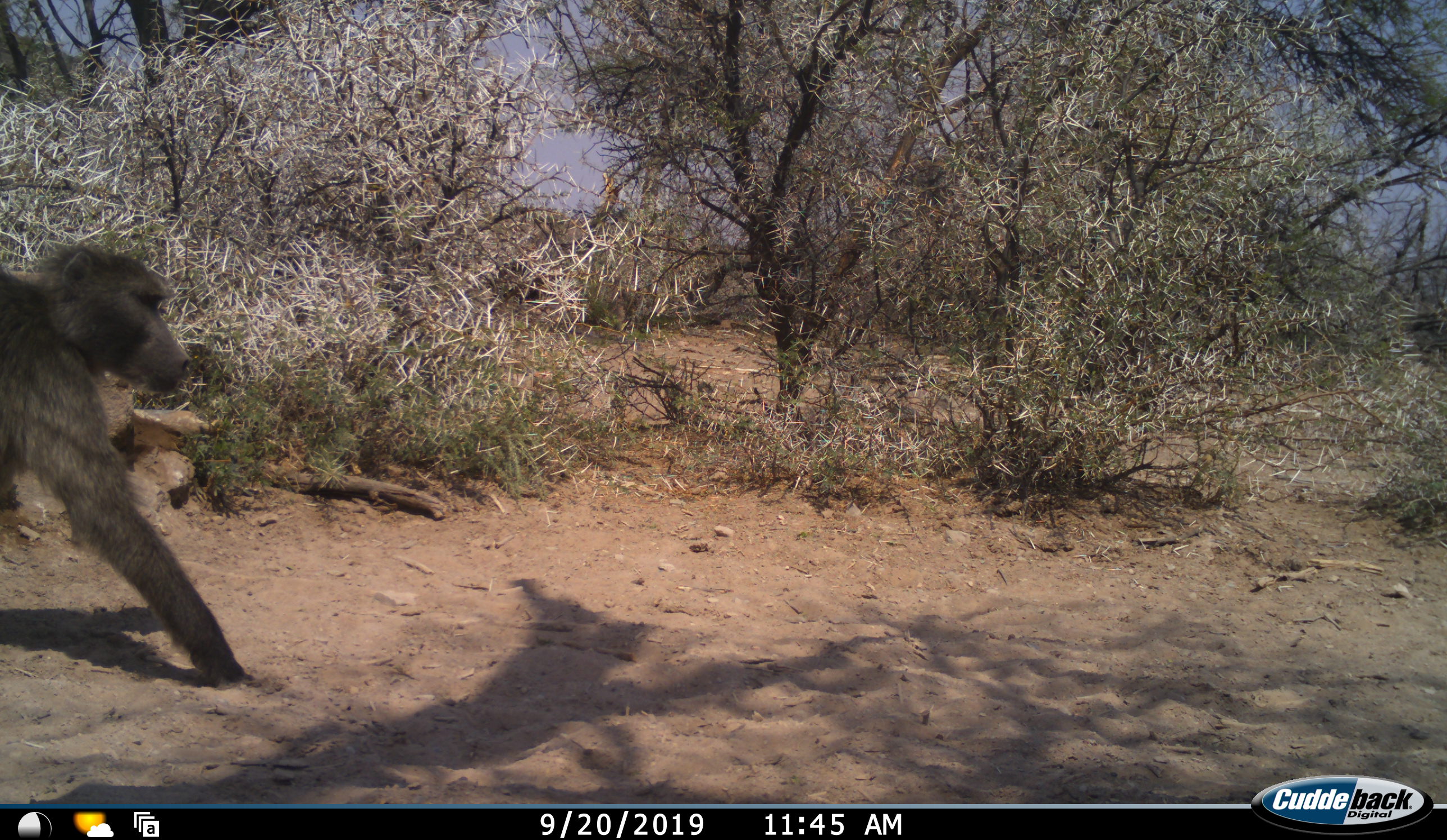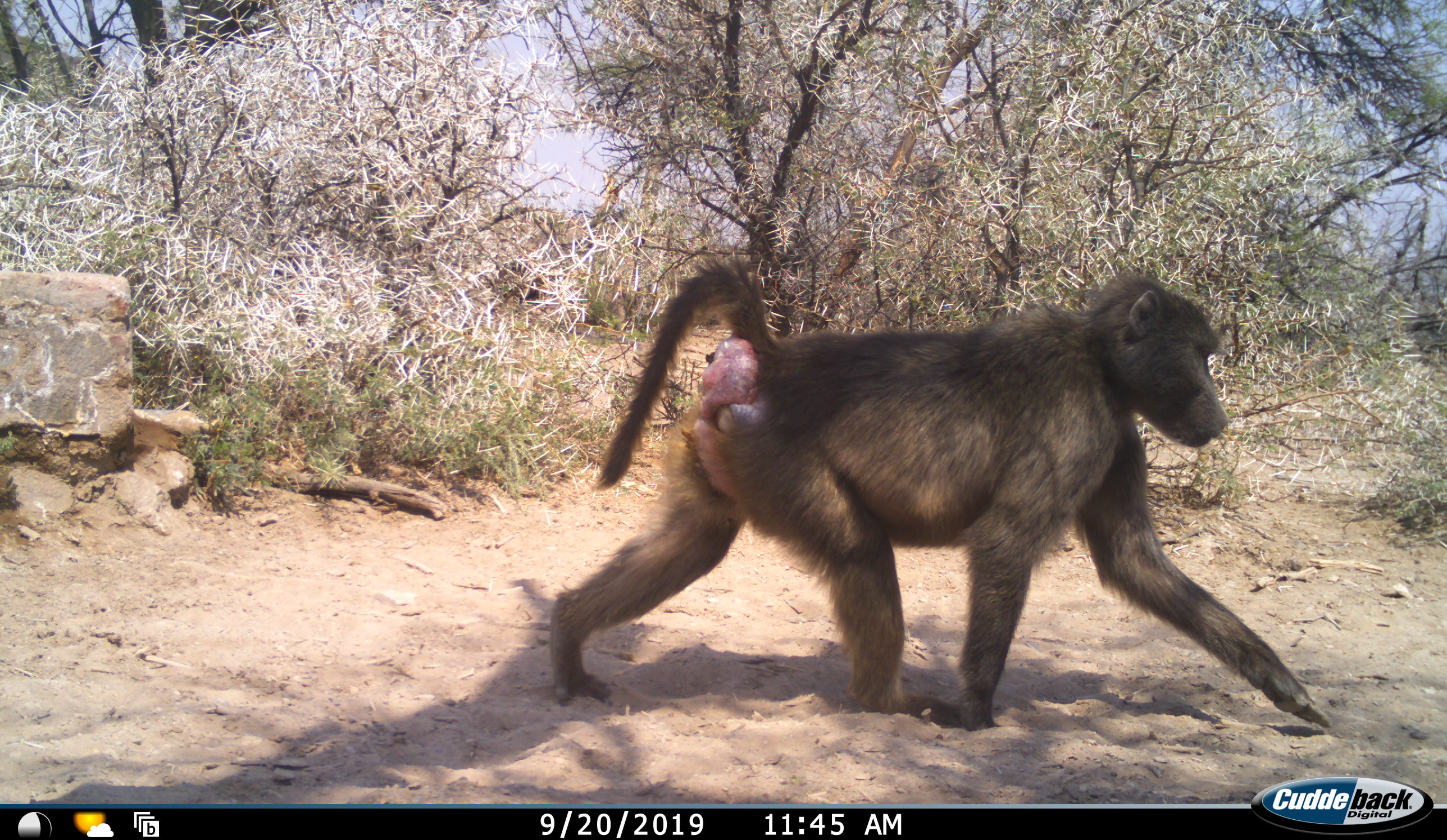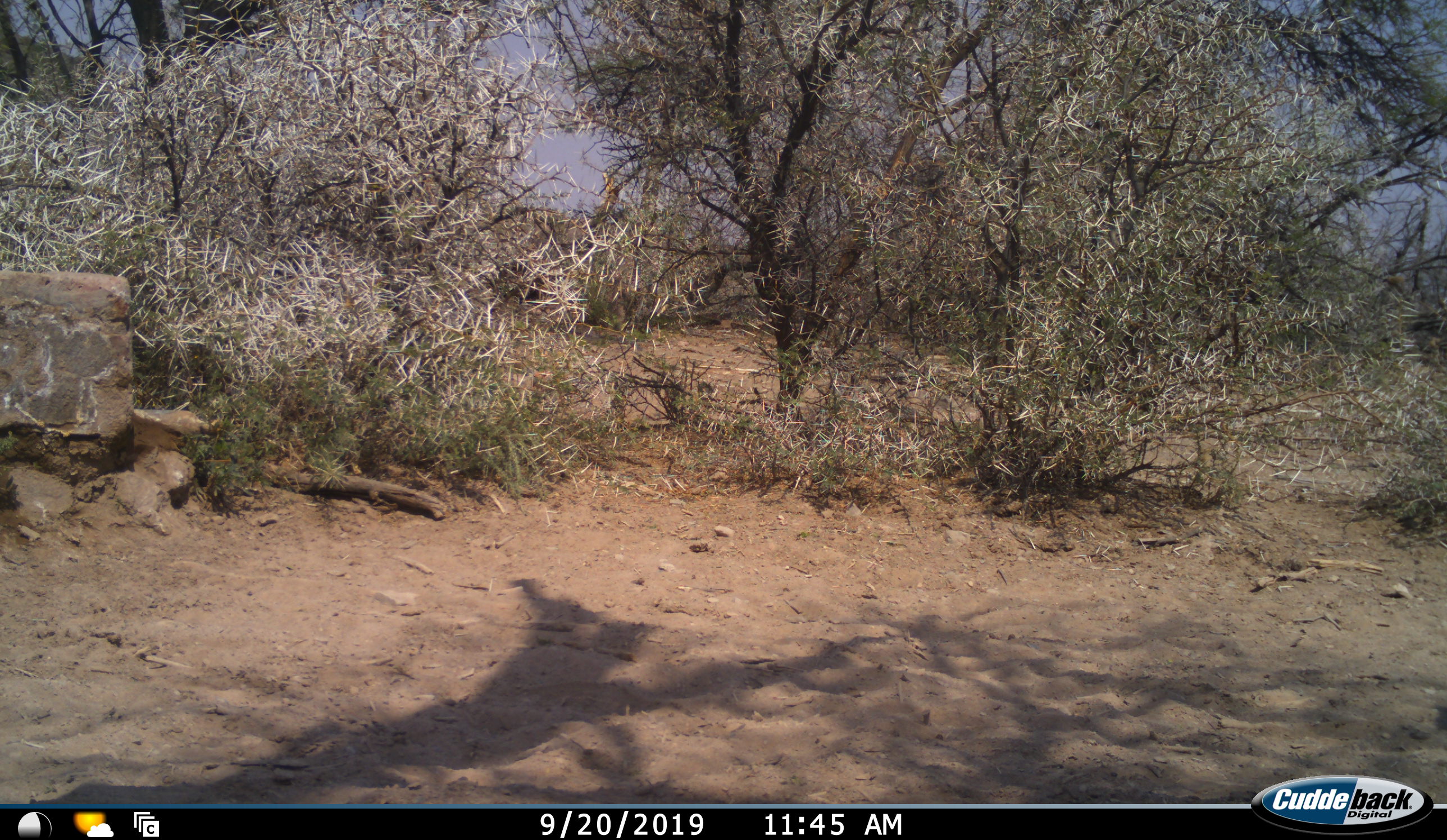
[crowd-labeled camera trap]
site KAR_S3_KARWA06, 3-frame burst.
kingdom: Animalia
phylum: Chordata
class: Mammalia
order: Primates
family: Cercopithecidae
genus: Papio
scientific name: Papio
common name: baboon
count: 1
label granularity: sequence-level